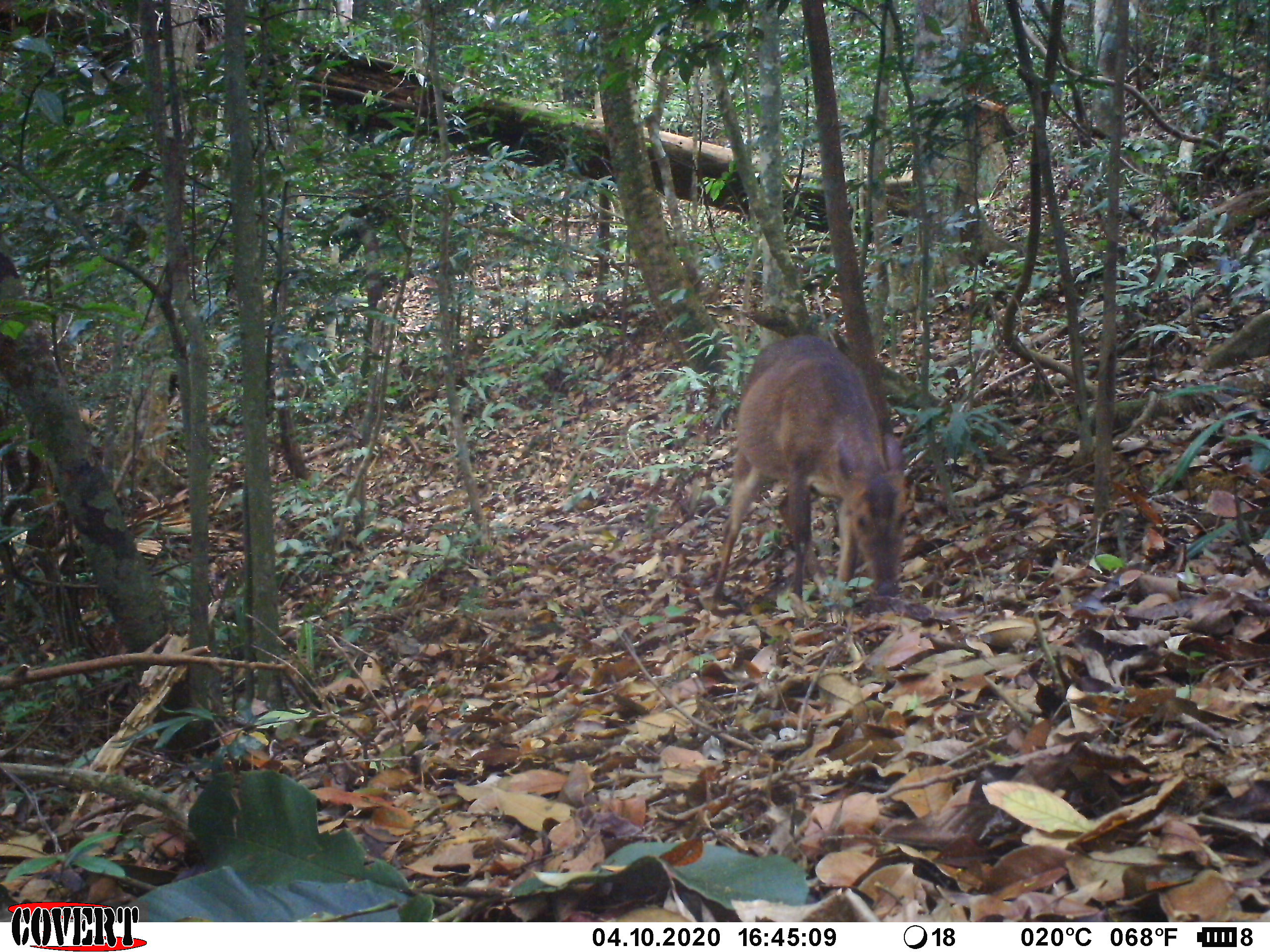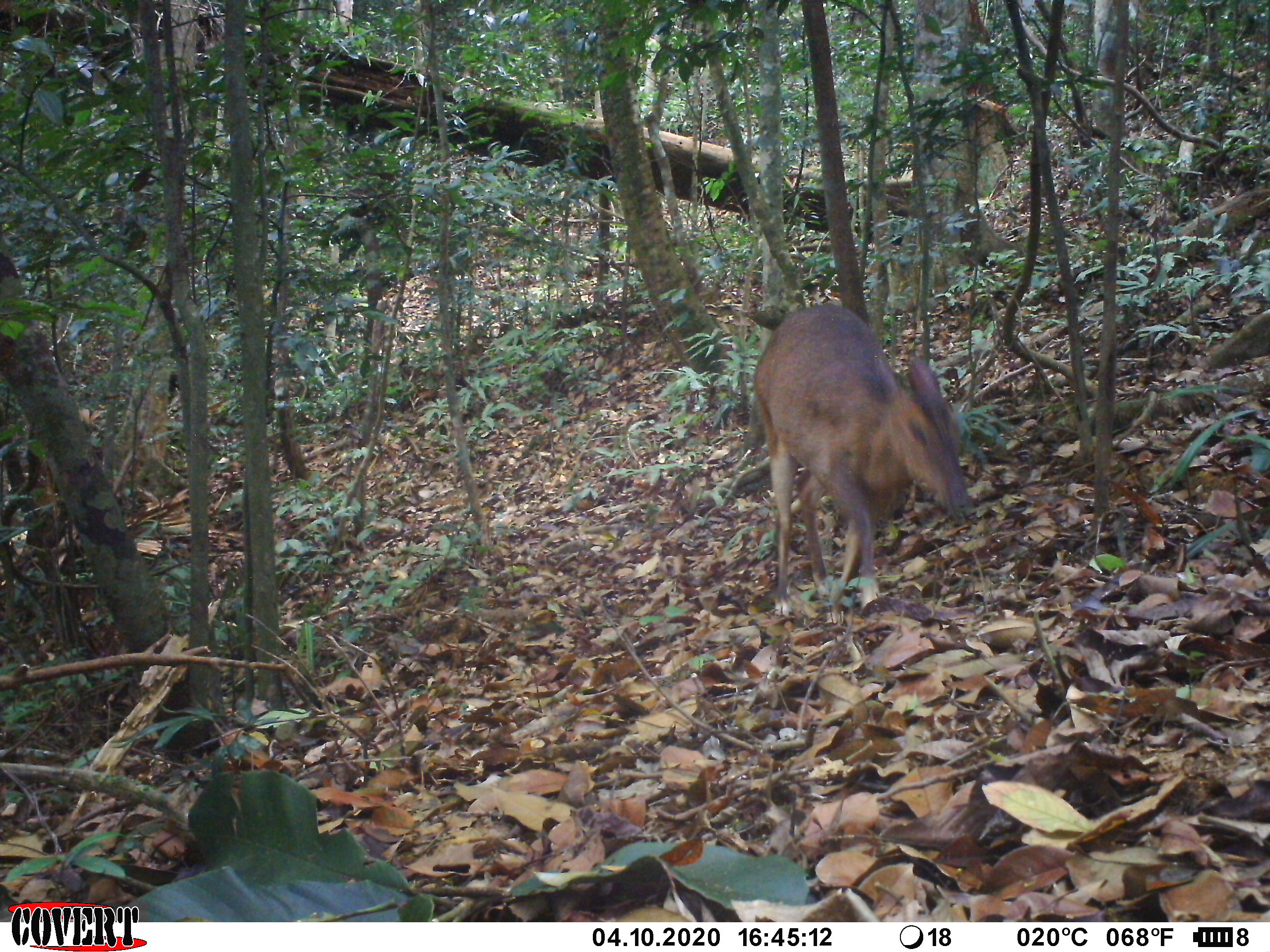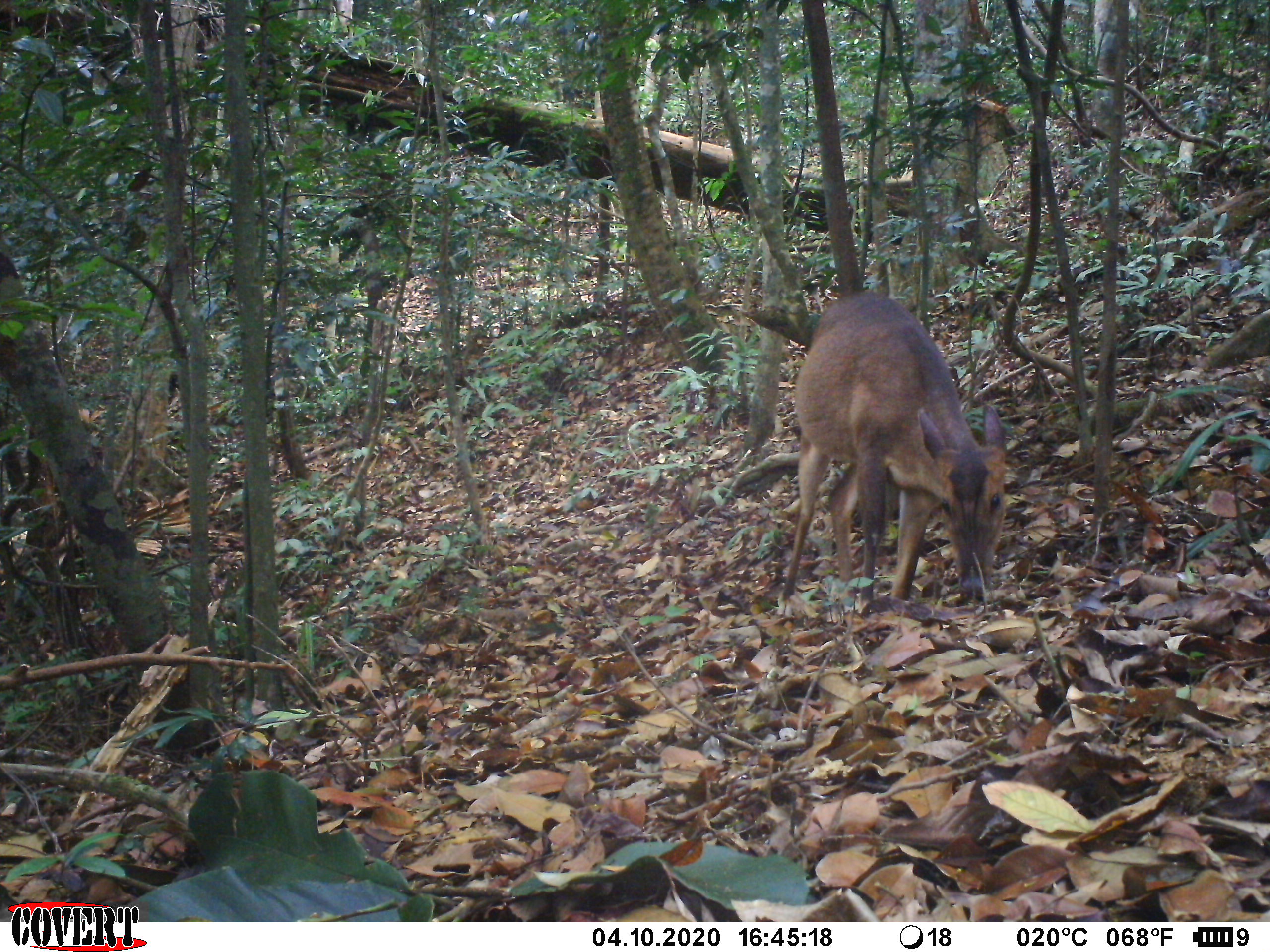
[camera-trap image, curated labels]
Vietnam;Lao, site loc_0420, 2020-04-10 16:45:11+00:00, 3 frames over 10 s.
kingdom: Animalia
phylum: Chordata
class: Mammalia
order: Artiodactyla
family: Cervidae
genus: Muntiacus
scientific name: Muntiacus vuquangensis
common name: large-antlered muntjac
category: large antlered muntjac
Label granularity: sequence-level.